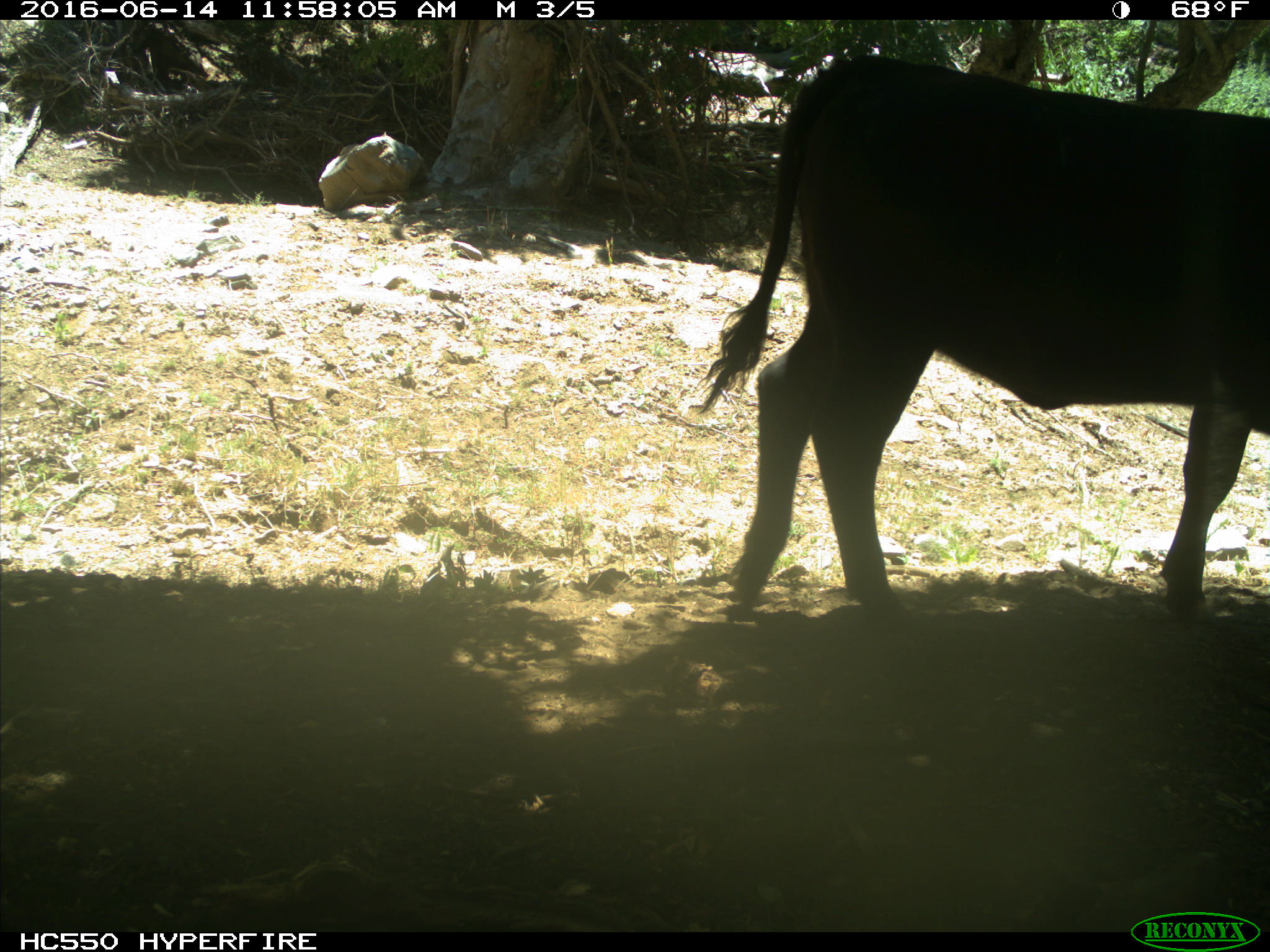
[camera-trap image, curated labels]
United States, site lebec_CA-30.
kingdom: Animalia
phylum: Chordata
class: Mammalia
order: Artiodactyla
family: Bovidae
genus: Bos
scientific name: Bos taurus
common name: domestic cow